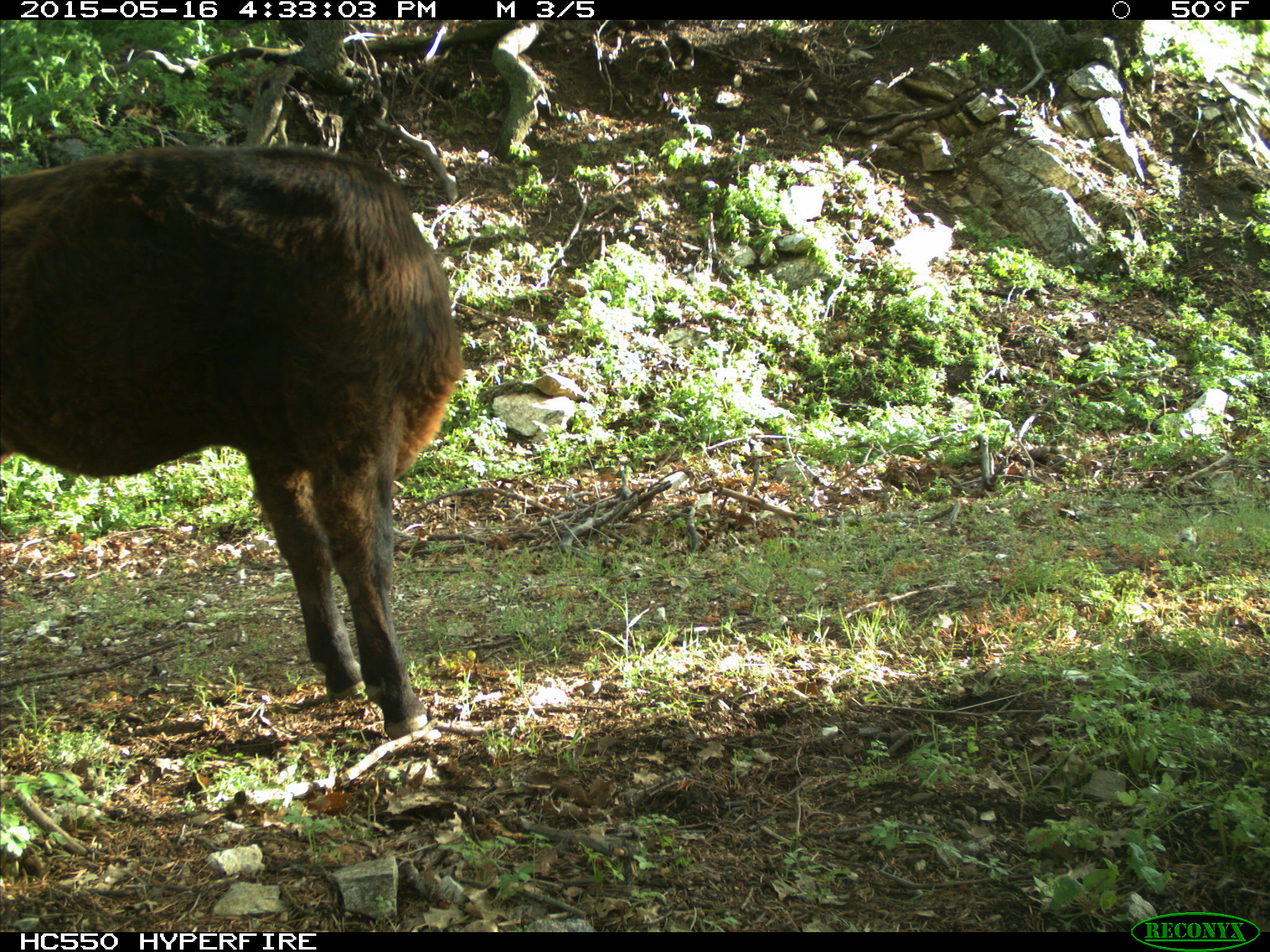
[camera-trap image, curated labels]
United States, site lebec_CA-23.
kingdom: Animalia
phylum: Chordata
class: Mammalia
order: Artiodactyla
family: Bovidae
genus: Bos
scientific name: Bos taurus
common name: domestic cow